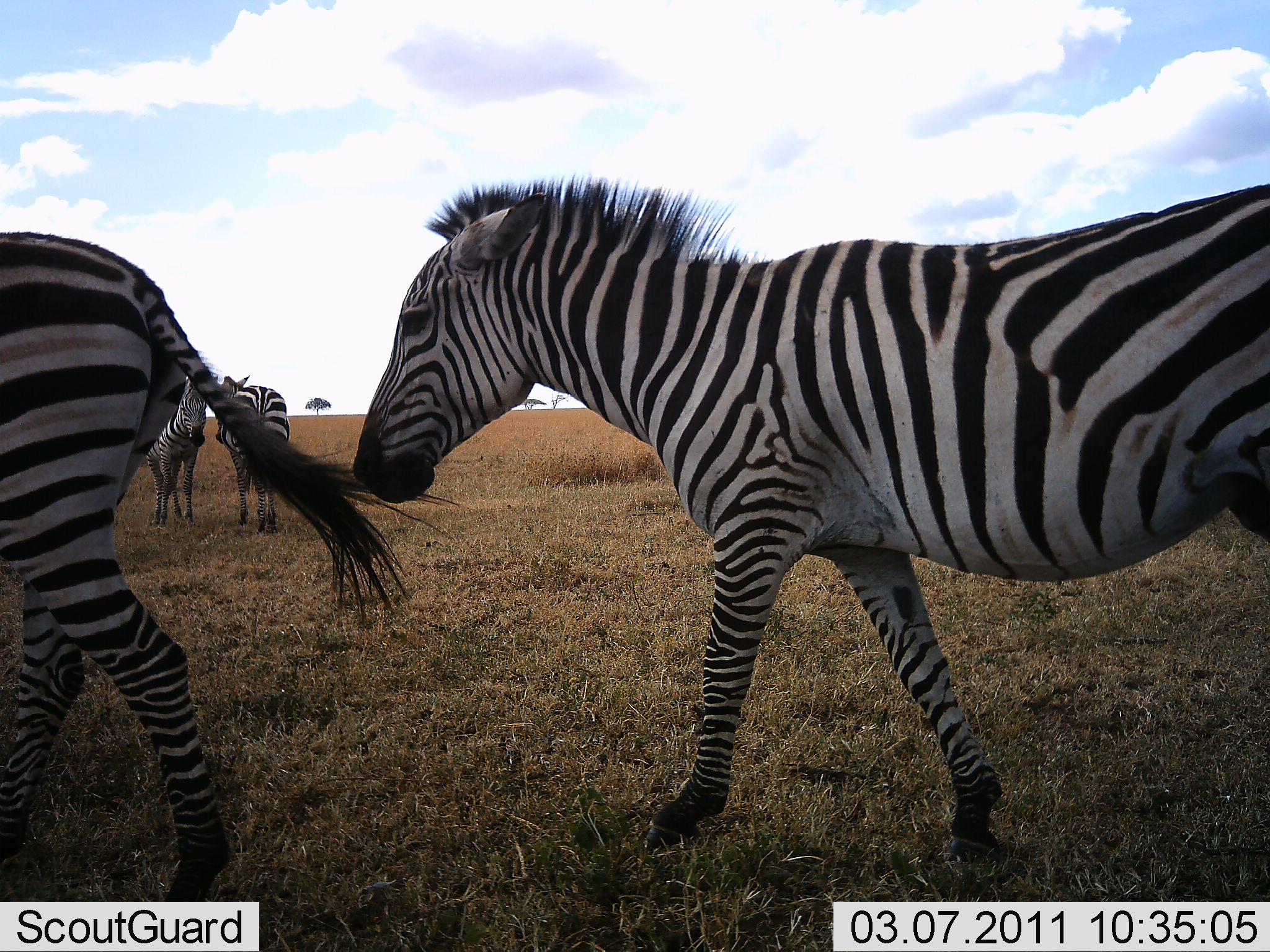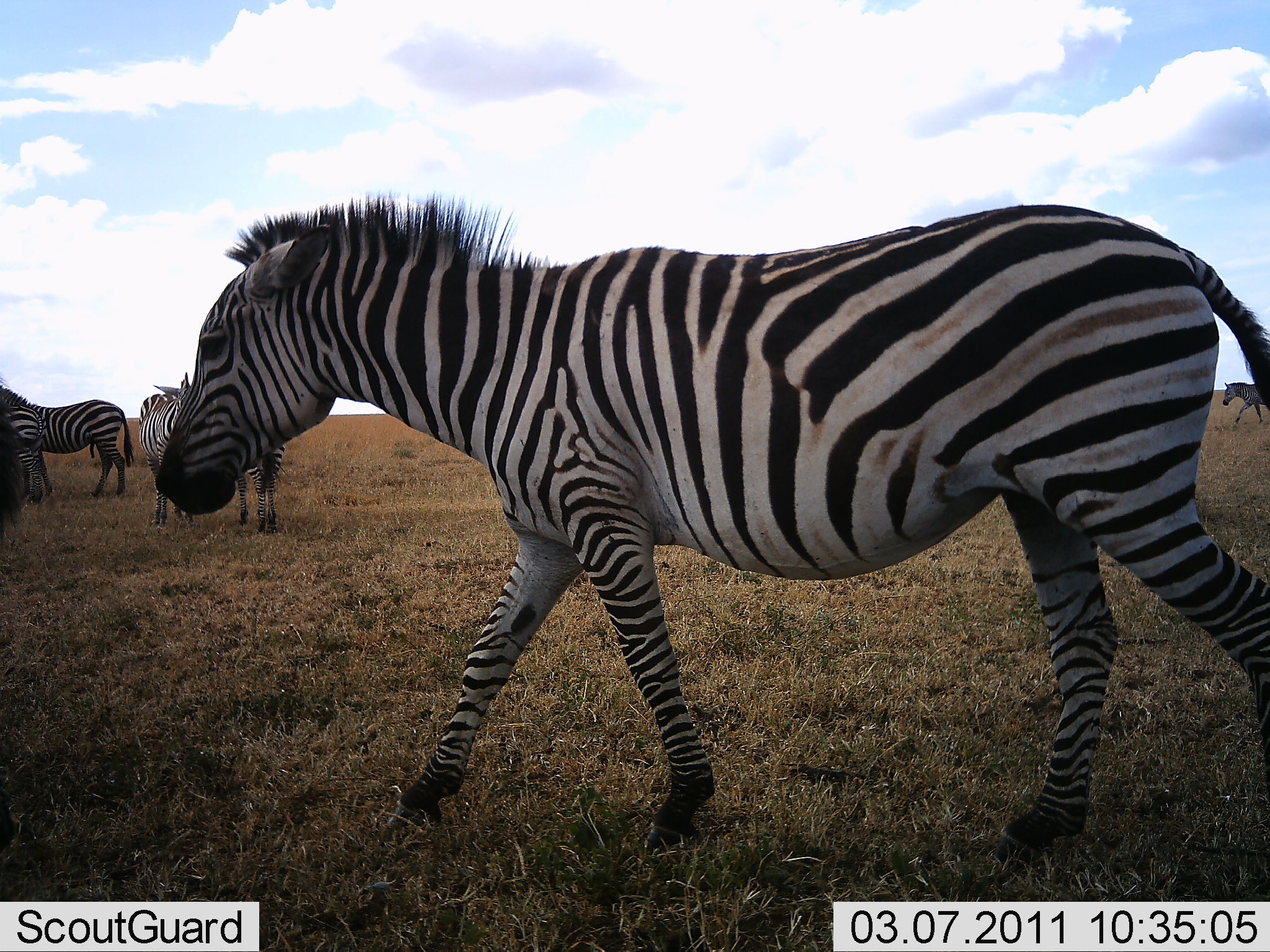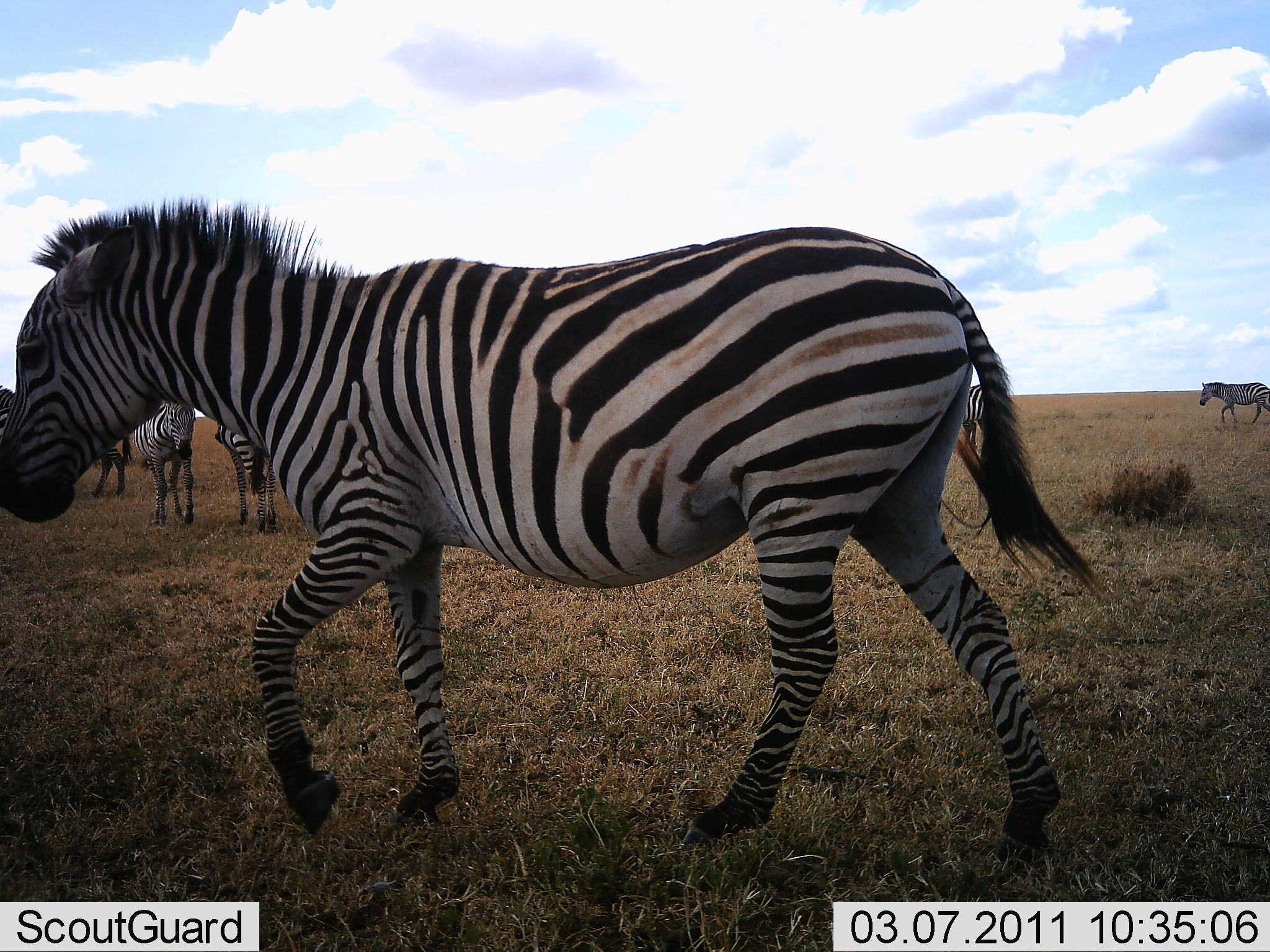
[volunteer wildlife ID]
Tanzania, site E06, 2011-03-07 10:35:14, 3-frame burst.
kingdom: Animalia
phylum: Chordata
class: Mammalia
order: Perissodactyla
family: Equidae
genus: Equus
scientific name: Equus quagga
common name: plains zebra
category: zebra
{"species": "zebra (plains zebra) (Equus quagga)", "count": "6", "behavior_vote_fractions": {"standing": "54%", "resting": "0%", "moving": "100%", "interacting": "8%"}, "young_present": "0%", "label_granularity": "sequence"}